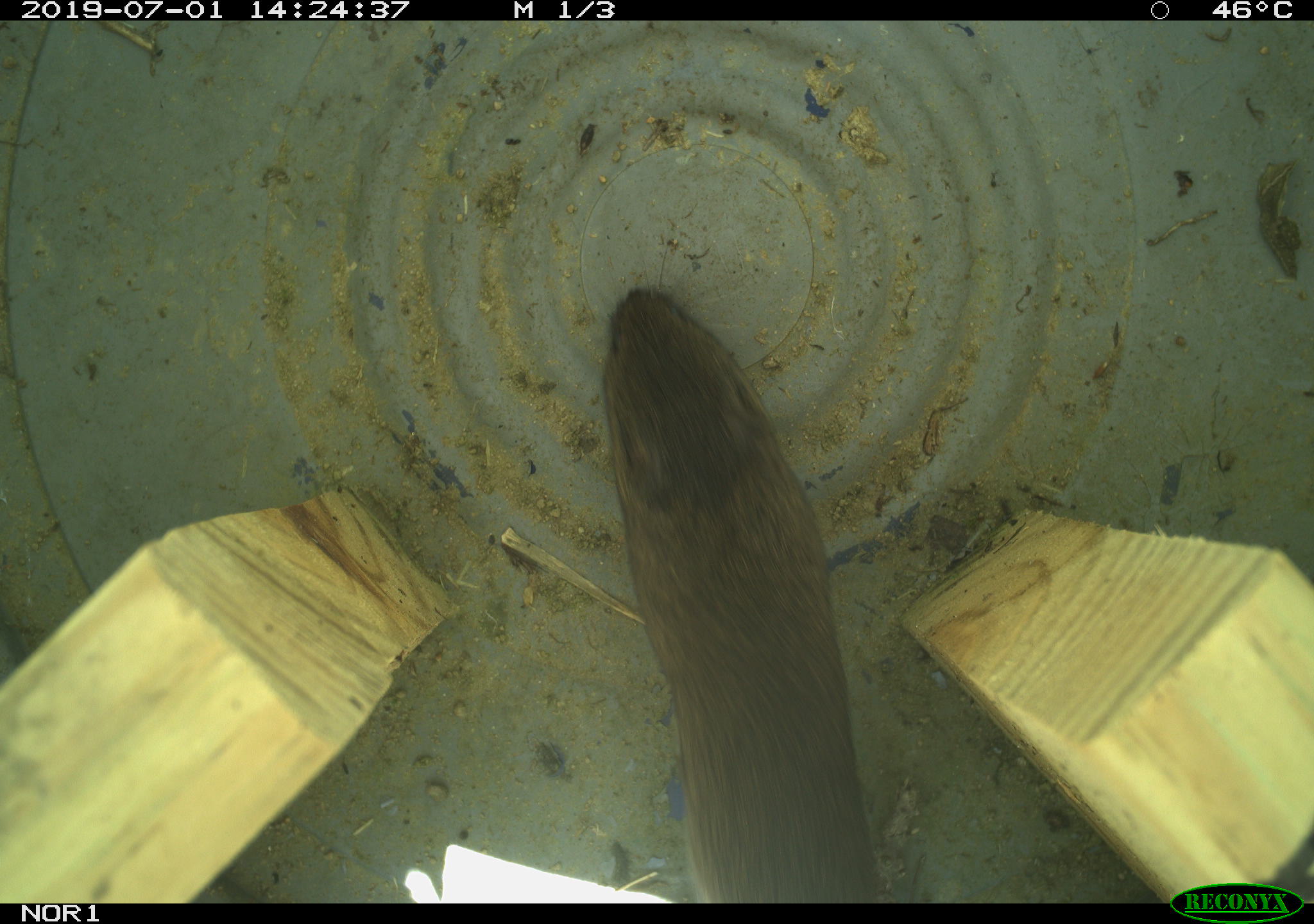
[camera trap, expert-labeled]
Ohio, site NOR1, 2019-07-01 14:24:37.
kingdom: Animalia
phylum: Chordata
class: Mammalia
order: Rodentia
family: Cricetidae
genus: Microtus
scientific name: Microtus pennsylvanicus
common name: meadow vole